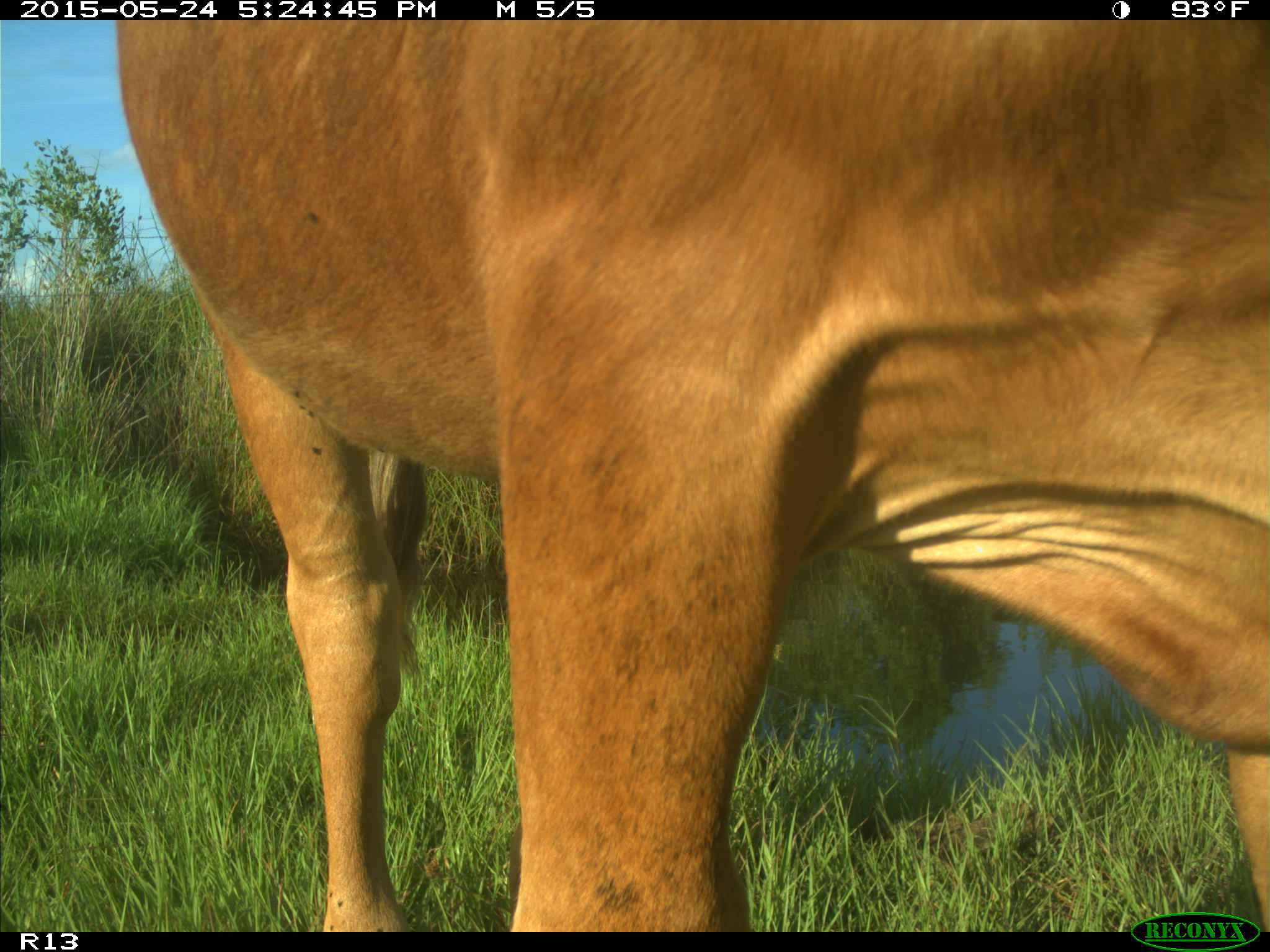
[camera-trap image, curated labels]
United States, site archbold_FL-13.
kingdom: Animalia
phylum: Chordata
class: Mammalia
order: Artiodactyla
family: Bovidae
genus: Bos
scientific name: Bos taurus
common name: domestic cow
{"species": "Bos taurus (domestic cow)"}